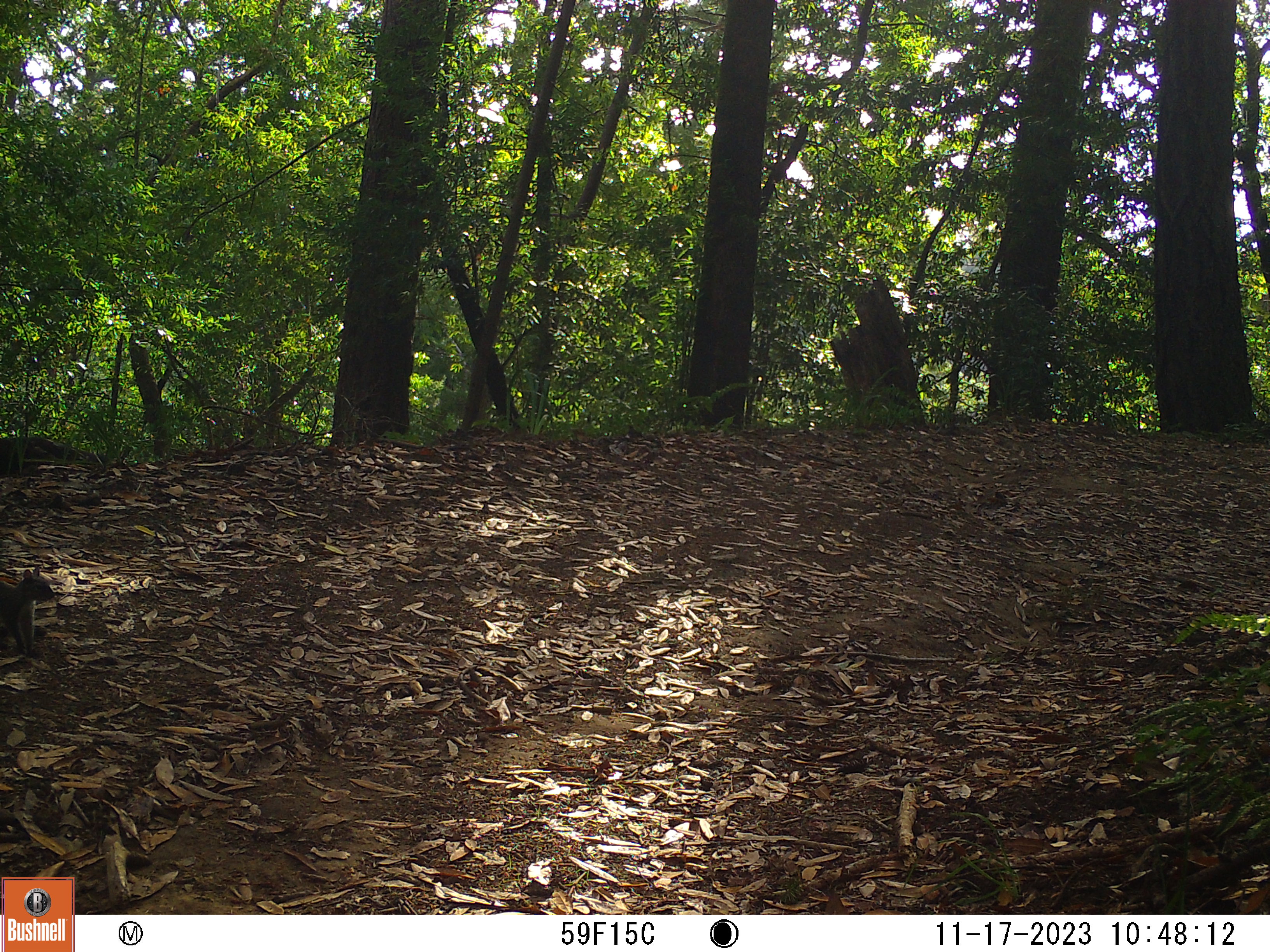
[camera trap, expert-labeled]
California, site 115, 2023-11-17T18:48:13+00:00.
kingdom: Animalia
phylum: Chordata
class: Mammalia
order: Rodentia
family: Sciuridae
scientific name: Sciuridae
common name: squirrel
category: unknown squirrel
Unknown squirrel (squirrel) (Sciuridae).